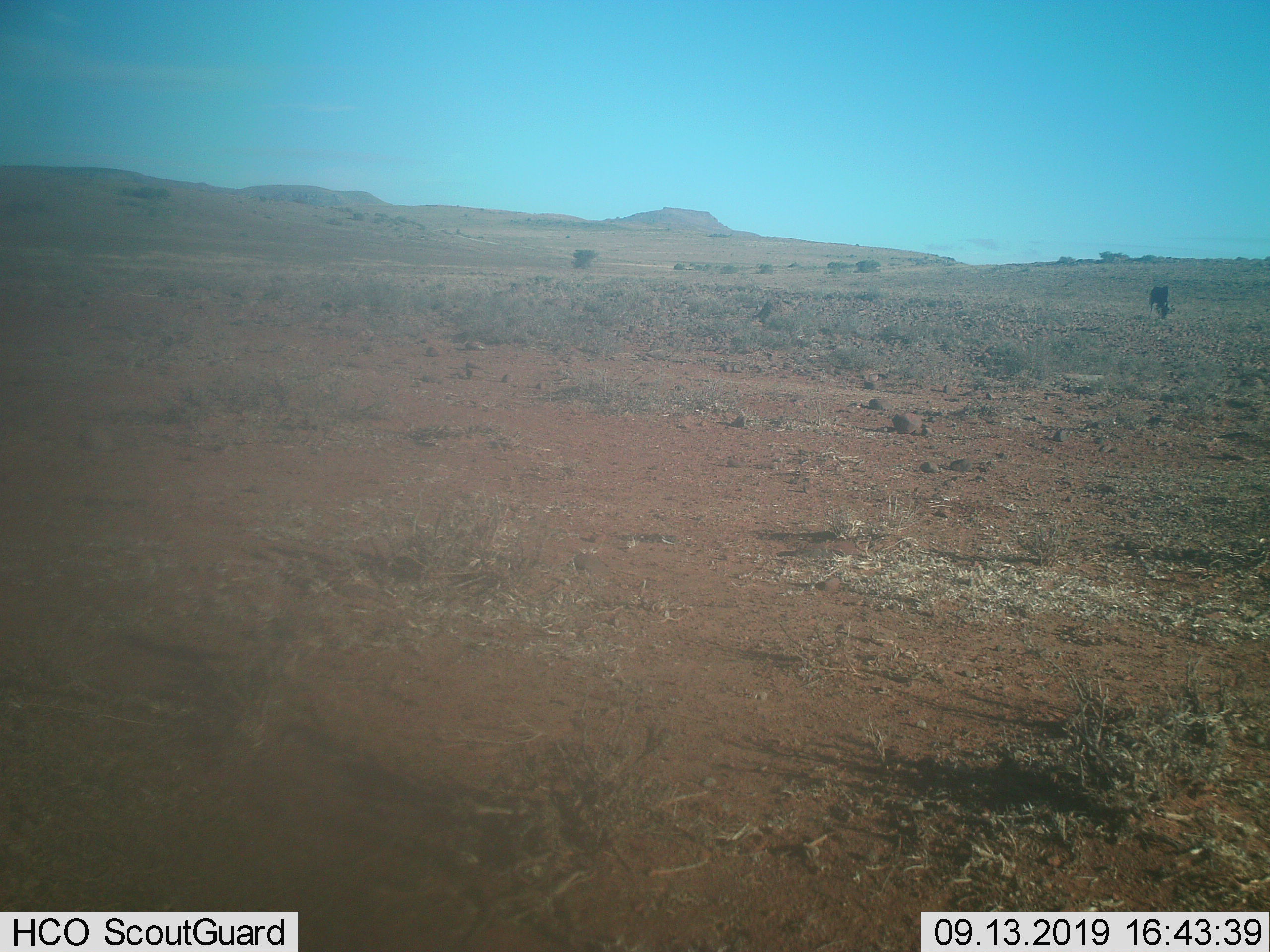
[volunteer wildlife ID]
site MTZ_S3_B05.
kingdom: Animalia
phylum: Chordata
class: Mammalia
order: Artiodactyla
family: Bovidae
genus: Connochaetes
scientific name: Connochaetes gnou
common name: black wildebeest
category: wildebeestblack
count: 1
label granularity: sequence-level